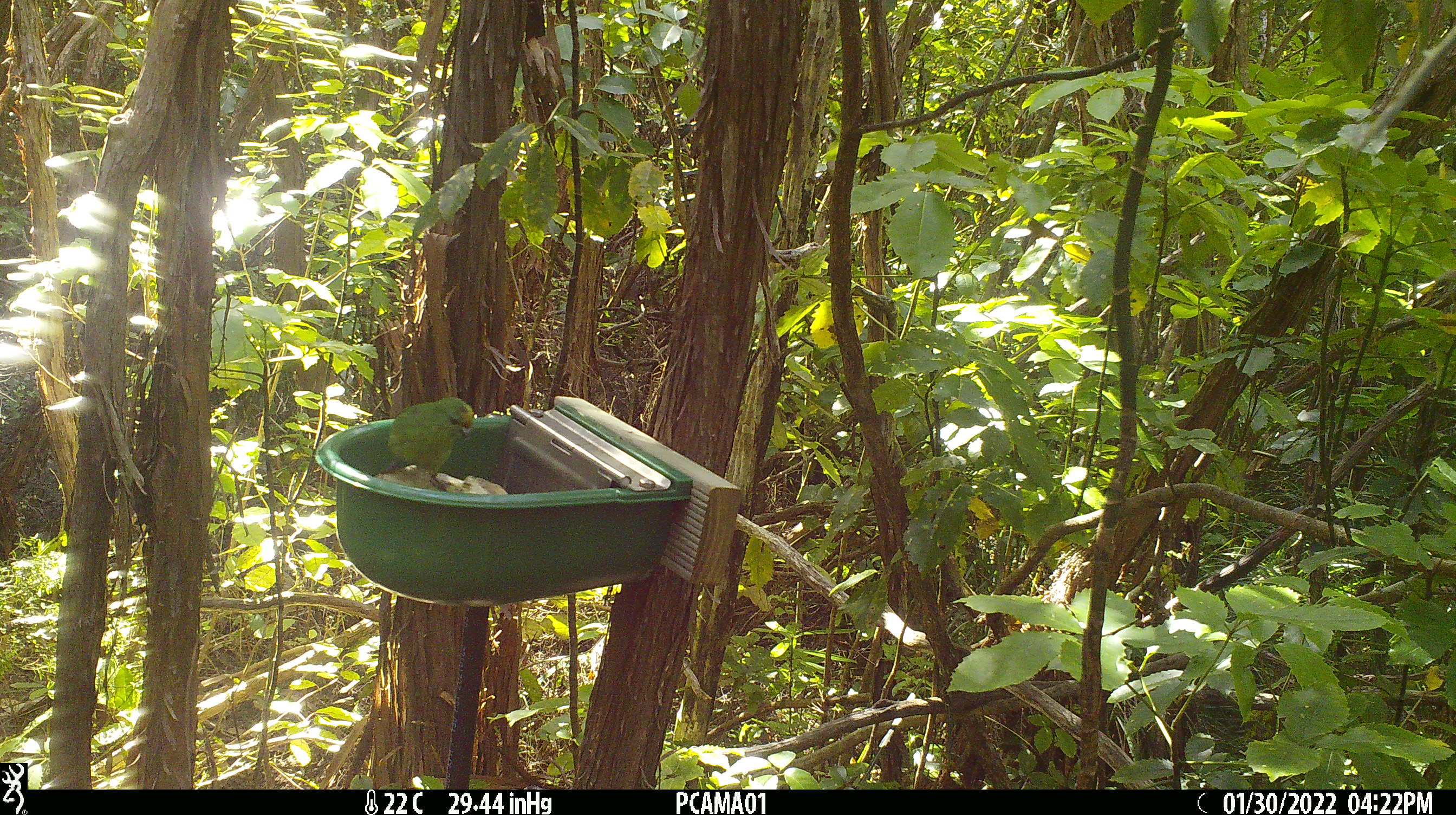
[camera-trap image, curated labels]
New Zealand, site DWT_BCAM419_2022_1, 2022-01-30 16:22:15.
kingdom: Animalia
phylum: Chordata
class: Aves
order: Psittaciformes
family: Psittaculidae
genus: Cyanoramphus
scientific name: Cyanoramphus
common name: parakeet